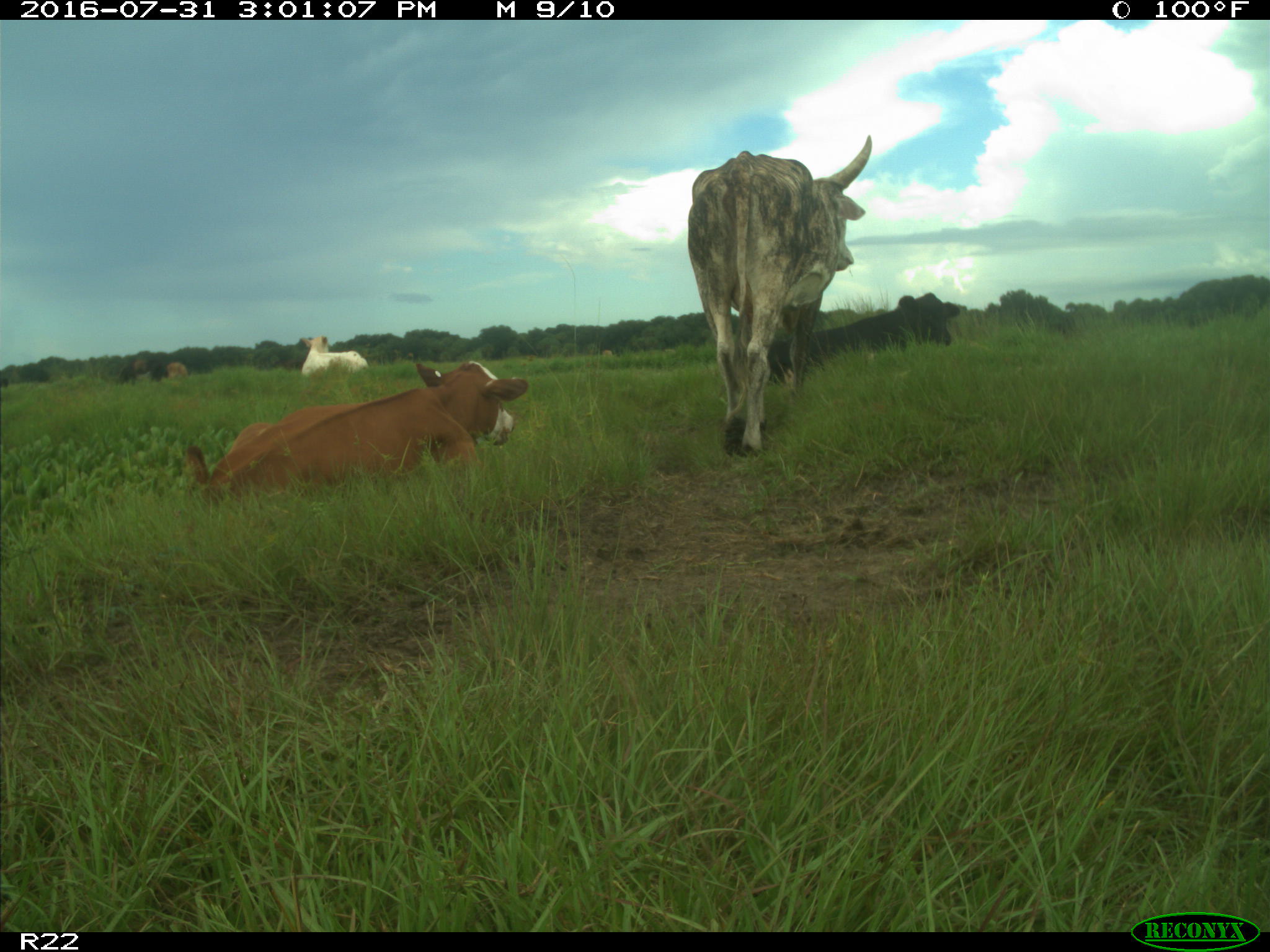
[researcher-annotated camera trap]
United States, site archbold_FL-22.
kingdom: Animalia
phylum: Chordata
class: Mammalia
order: Artiodactyla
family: Bovidae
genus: Bos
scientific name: Bos taurus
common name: domestic cow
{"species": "Bos taurus (domestic cow)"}